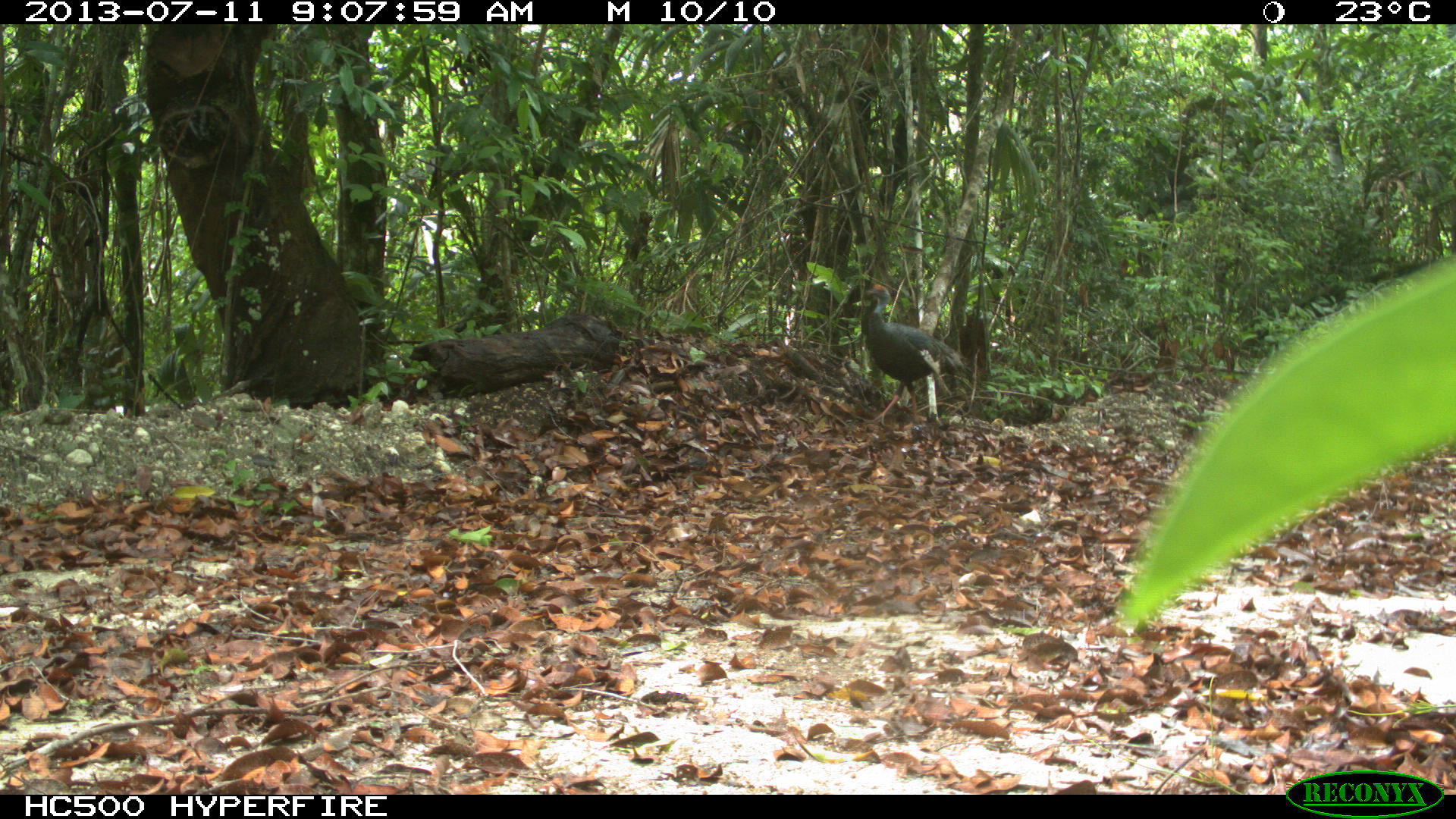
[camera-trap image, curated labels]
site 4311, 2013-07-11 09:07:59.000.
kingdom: Animalia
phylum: Chordata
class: Aves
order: Galliformes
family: Phasianidae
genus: Meleagris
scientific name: Meleagris ocellata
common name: ocellated turkey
Meleagris ocellata (ocellated turkey), count 2.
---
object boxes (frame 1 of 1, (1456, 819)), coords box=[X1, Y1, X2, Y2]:
meleagris ocellata: box=[861, 278, 967, 427]